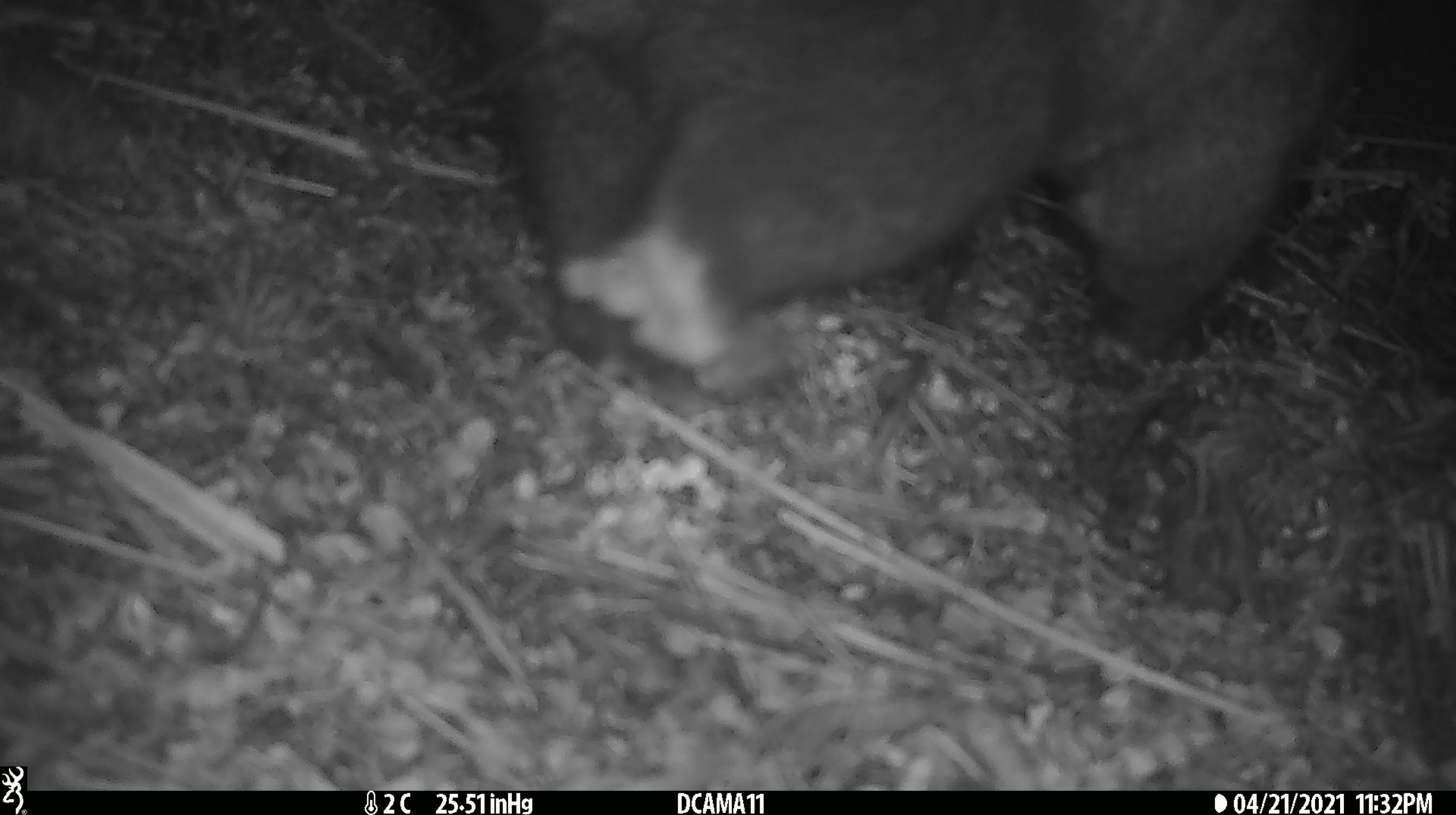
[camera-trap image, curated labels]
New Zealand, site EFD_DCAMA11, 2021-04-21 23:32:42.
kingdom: Animalia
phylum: Chordata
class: Mammalia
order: Diprotodontia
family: Phalangeridae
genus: Trichosurus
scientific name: Trichosurus vulpecula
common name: common brushtail possum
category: possum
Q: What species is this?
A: Possum (common brushtail possum) (Trichosurus vulpecula).